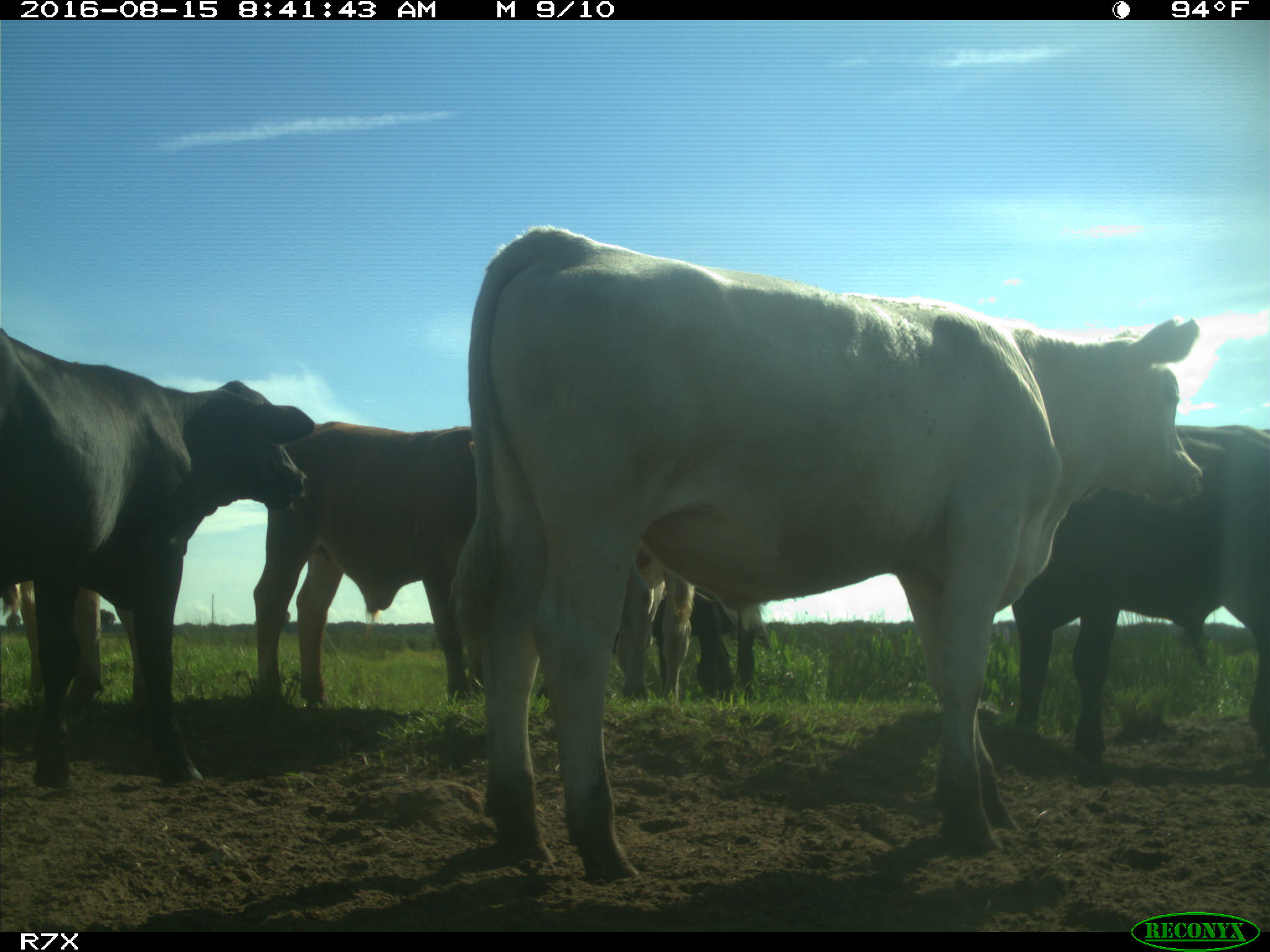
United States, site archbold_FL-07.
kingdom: Animalia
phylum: Chordata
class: Mammalia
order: Artiodactyla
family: Bovidae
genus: Bos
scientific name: Bos taurus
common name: domestic cow